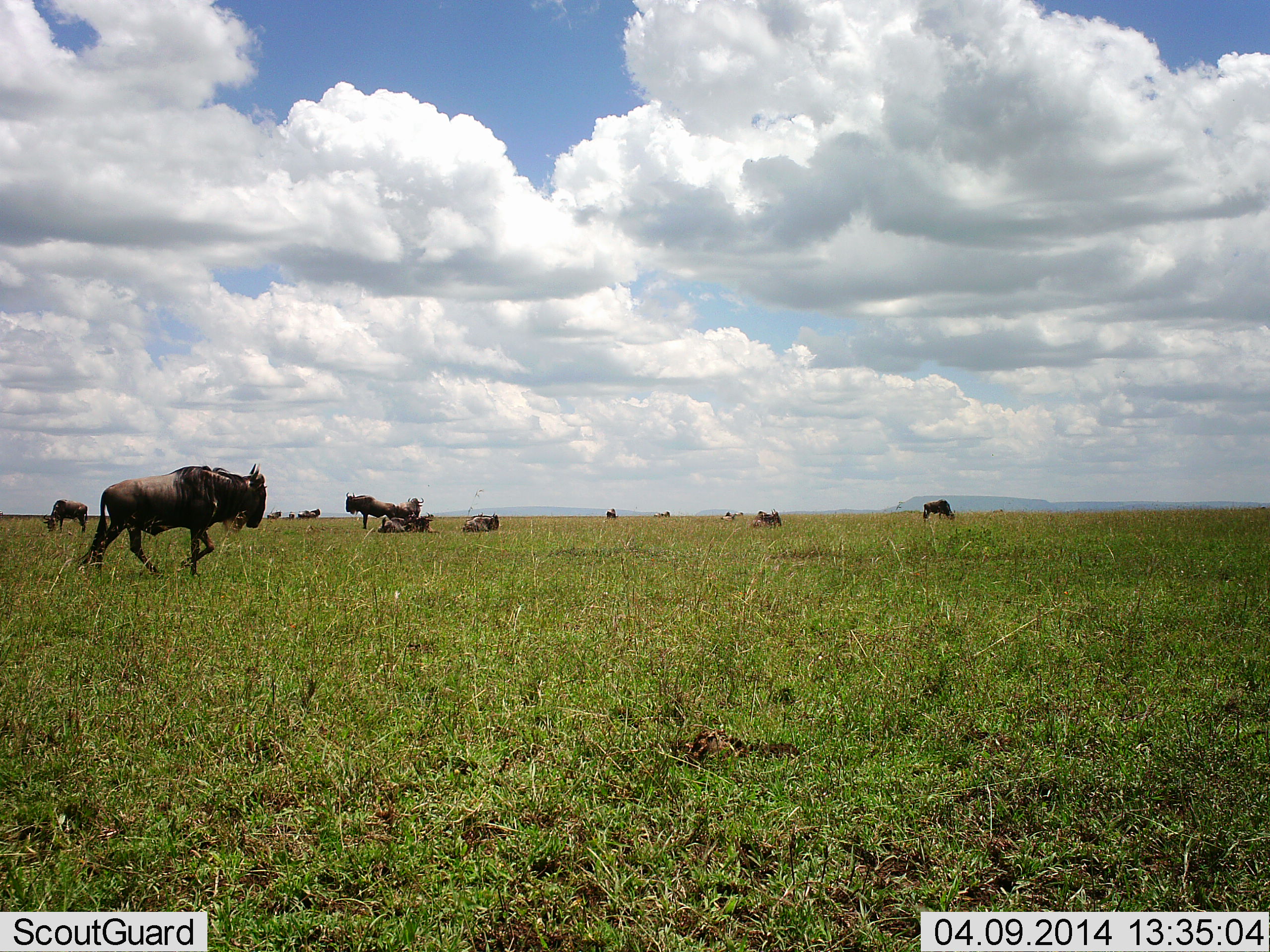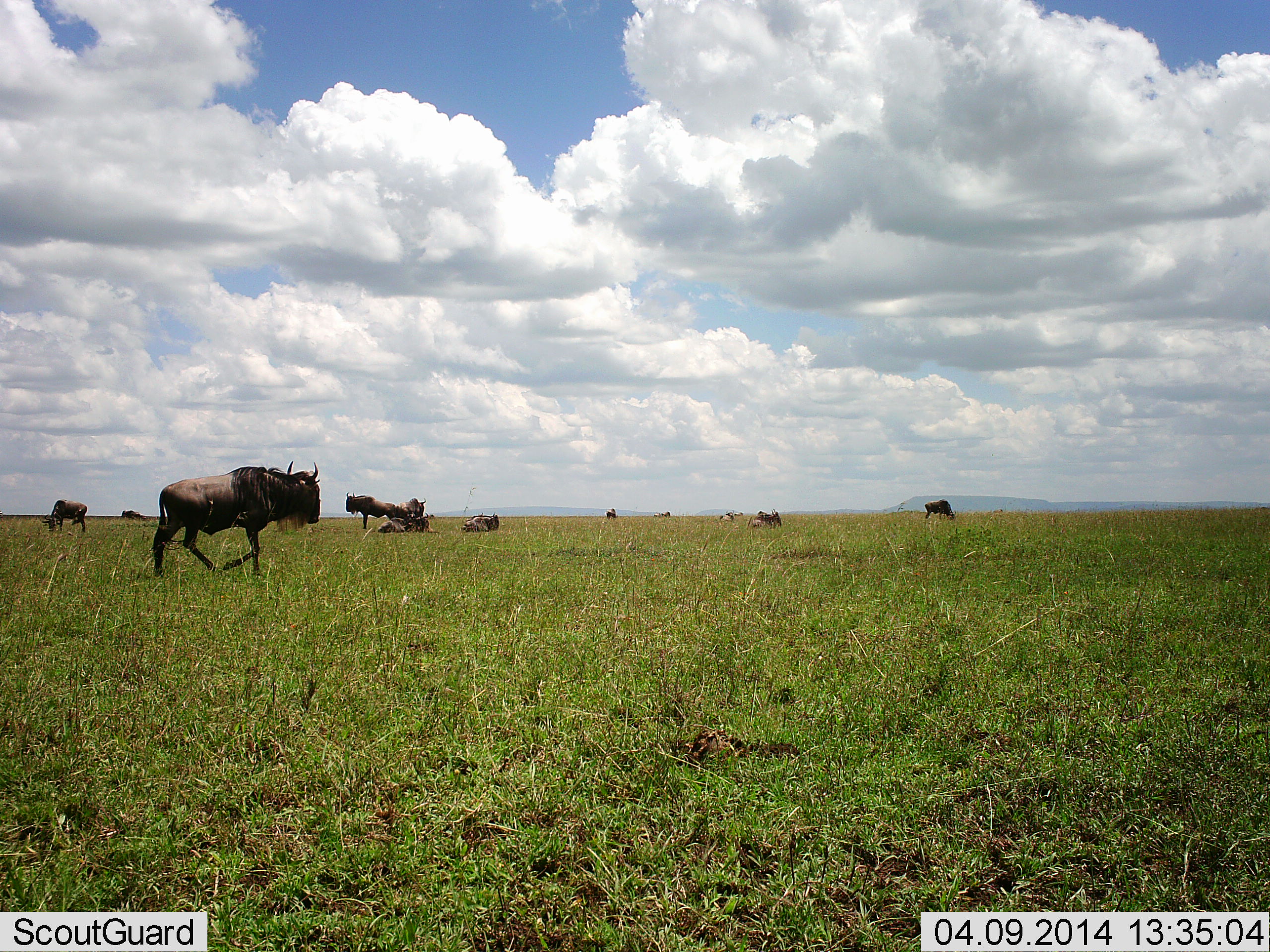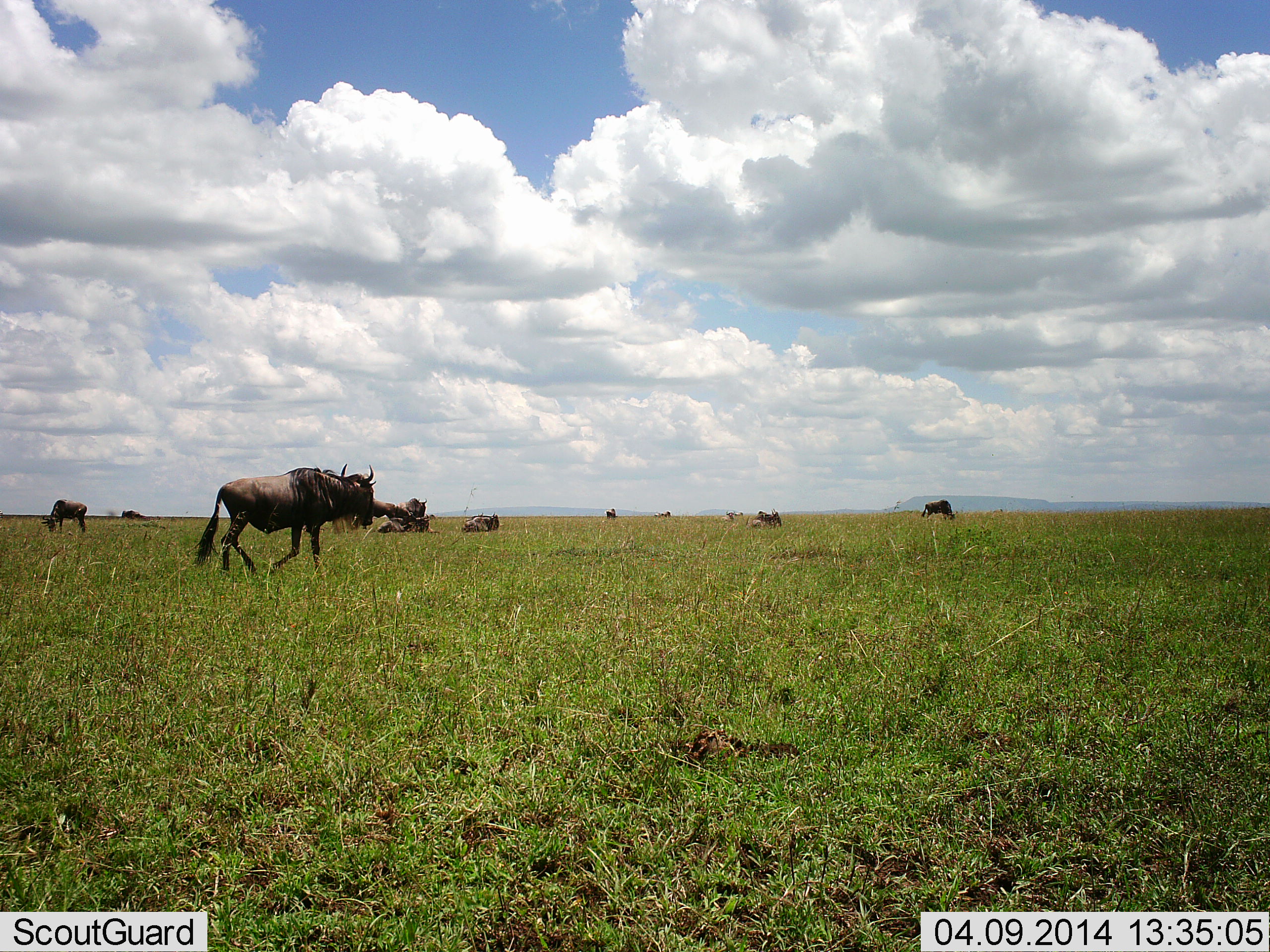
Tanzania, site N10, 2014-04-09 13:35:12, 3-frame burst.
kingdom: Animalia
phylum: Chordata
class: Mammalia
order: Artiodactyla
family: Bovidae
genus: Connochaetes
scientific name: Connochaetes taurinus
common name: blue wildebeest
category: wildebeest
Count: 11-50.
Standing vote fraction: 70%.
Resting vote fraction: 80%.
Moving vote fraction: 90%.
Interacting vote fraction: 20%.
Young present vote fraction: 10%.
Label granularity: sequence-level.